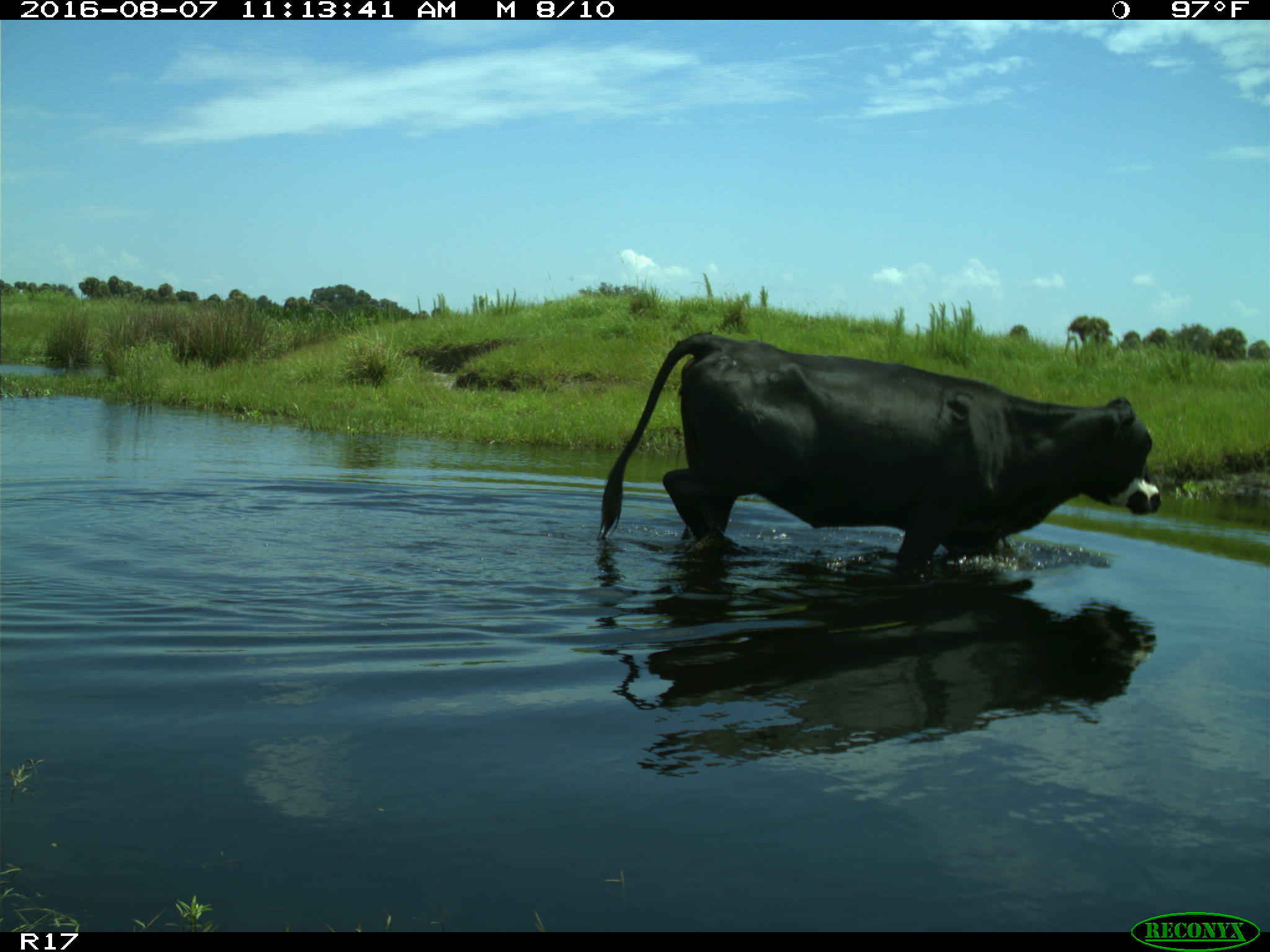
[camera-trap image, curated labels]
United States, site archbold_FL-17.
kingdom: Animalia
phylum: Chordata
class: Mammalia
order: Artiodactyla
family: Bovidae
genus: Bos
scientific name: Bos taurus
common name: domestic cow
Bos taurus (domestic cow).